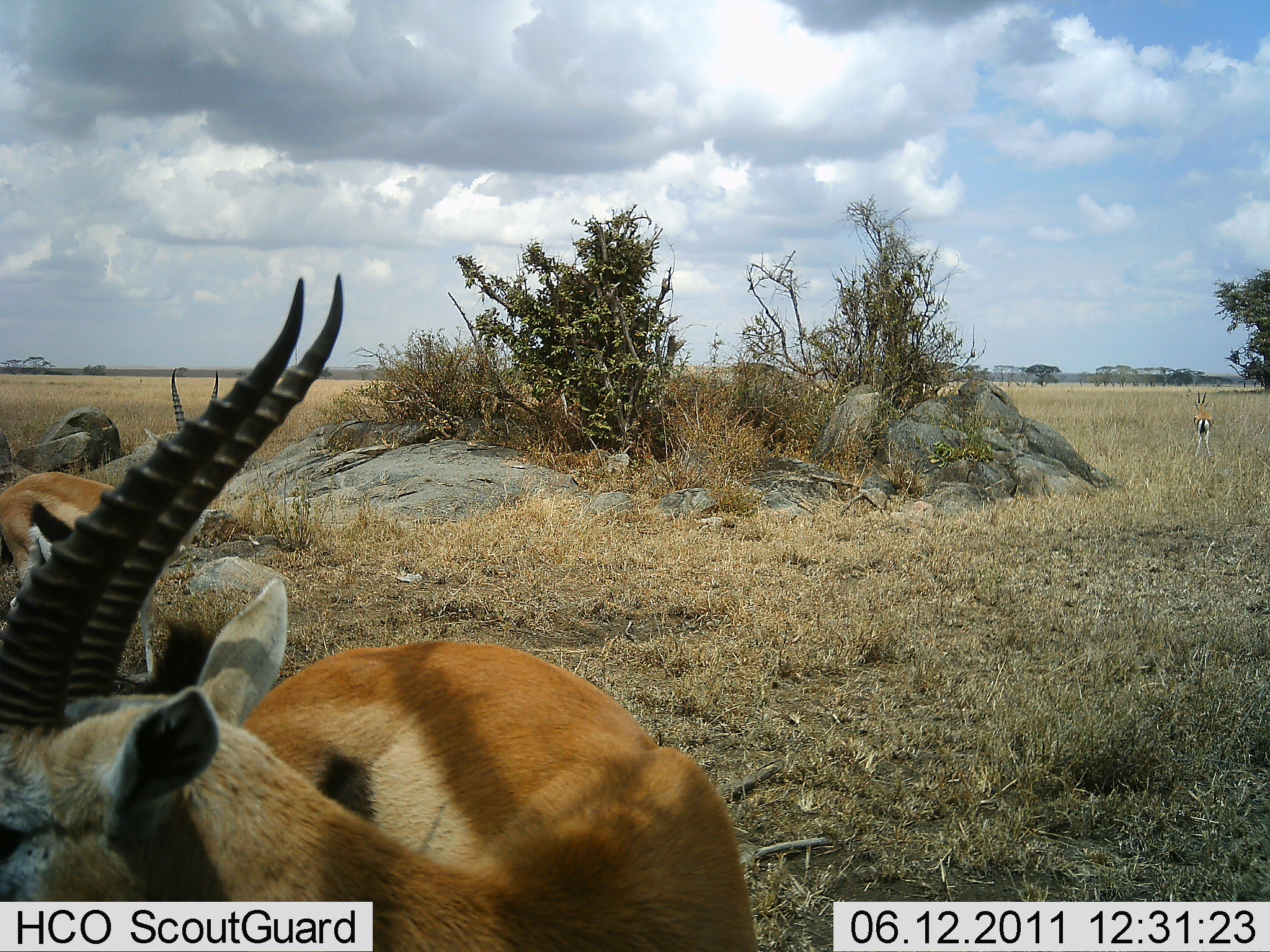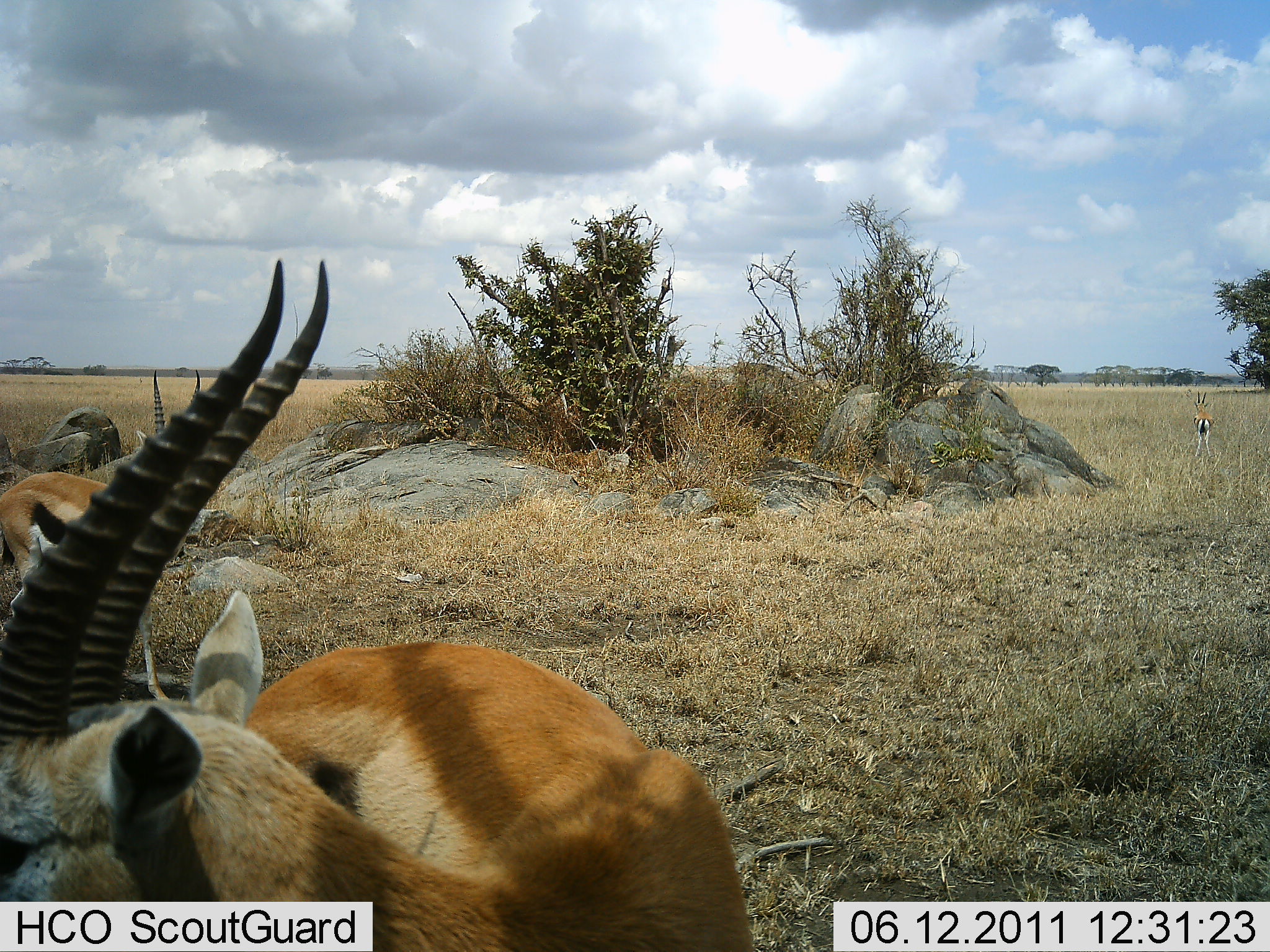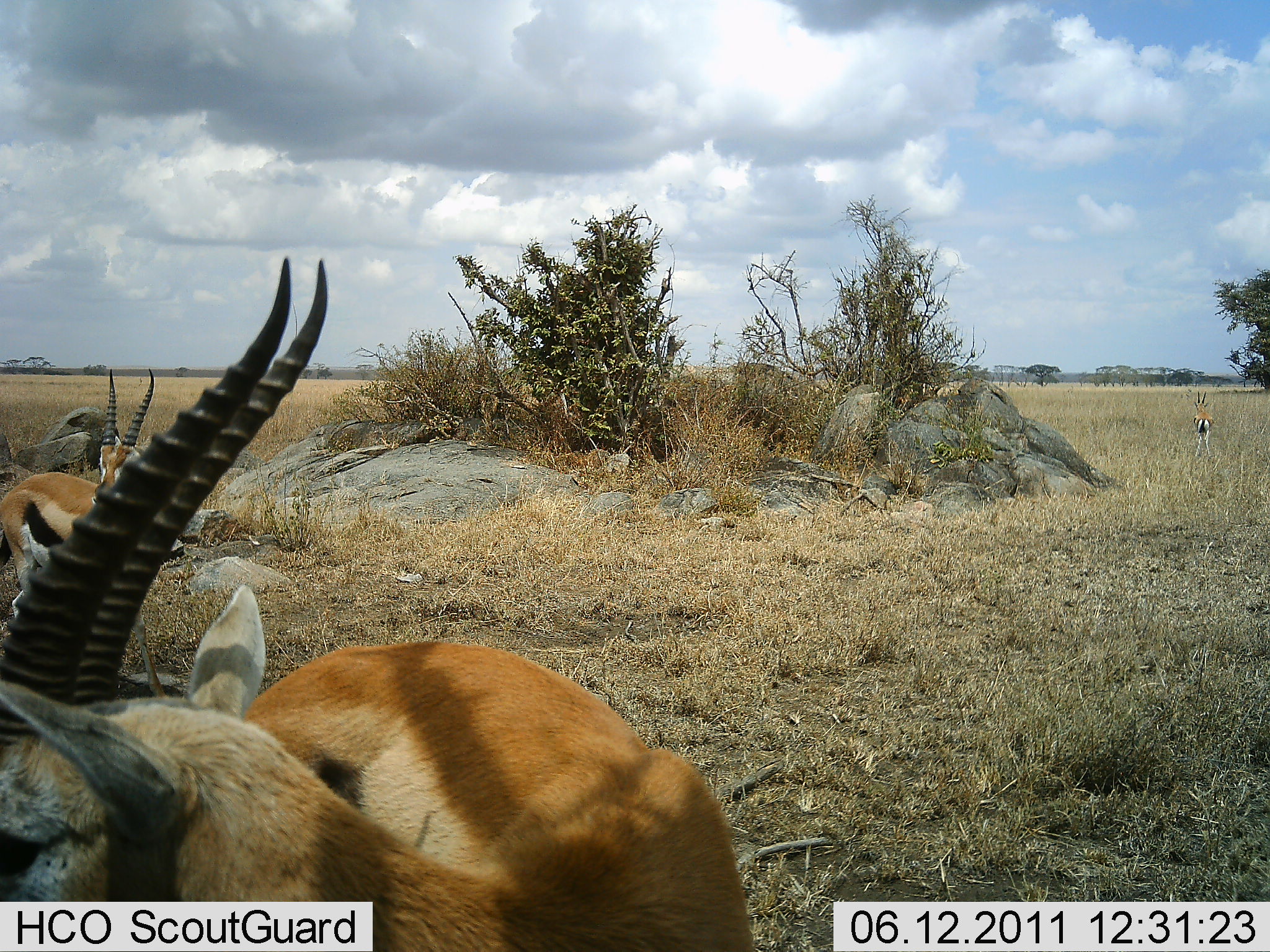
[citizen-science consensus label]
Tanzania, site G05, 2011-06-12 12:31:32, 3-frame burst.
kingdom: Animalia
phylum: Chordata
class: Mammalia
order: Artiodactyla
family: Bovidae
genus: Eudorcas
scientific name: Eudorcas thomsonii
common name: thomson's gazelle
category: gazellethomsons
Gazellethomsons (thomson's gazelle) (Eudorcas thomsonii), count 3. Behavior (volunteer vote fractions): standing 82%, resting 9%, moving 9%, interacting 0%. Young present (vote fraction): 0%. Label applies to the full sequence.